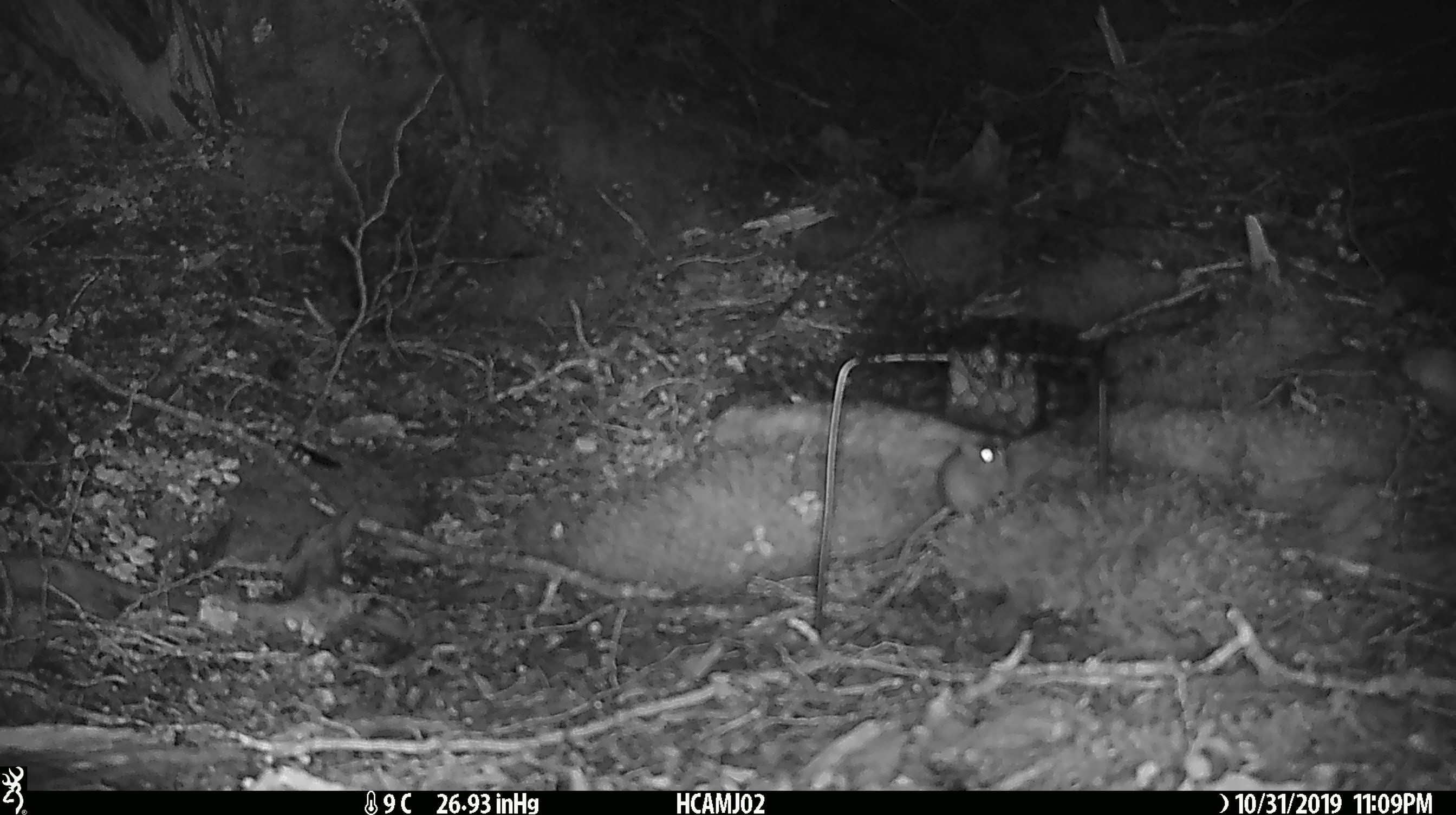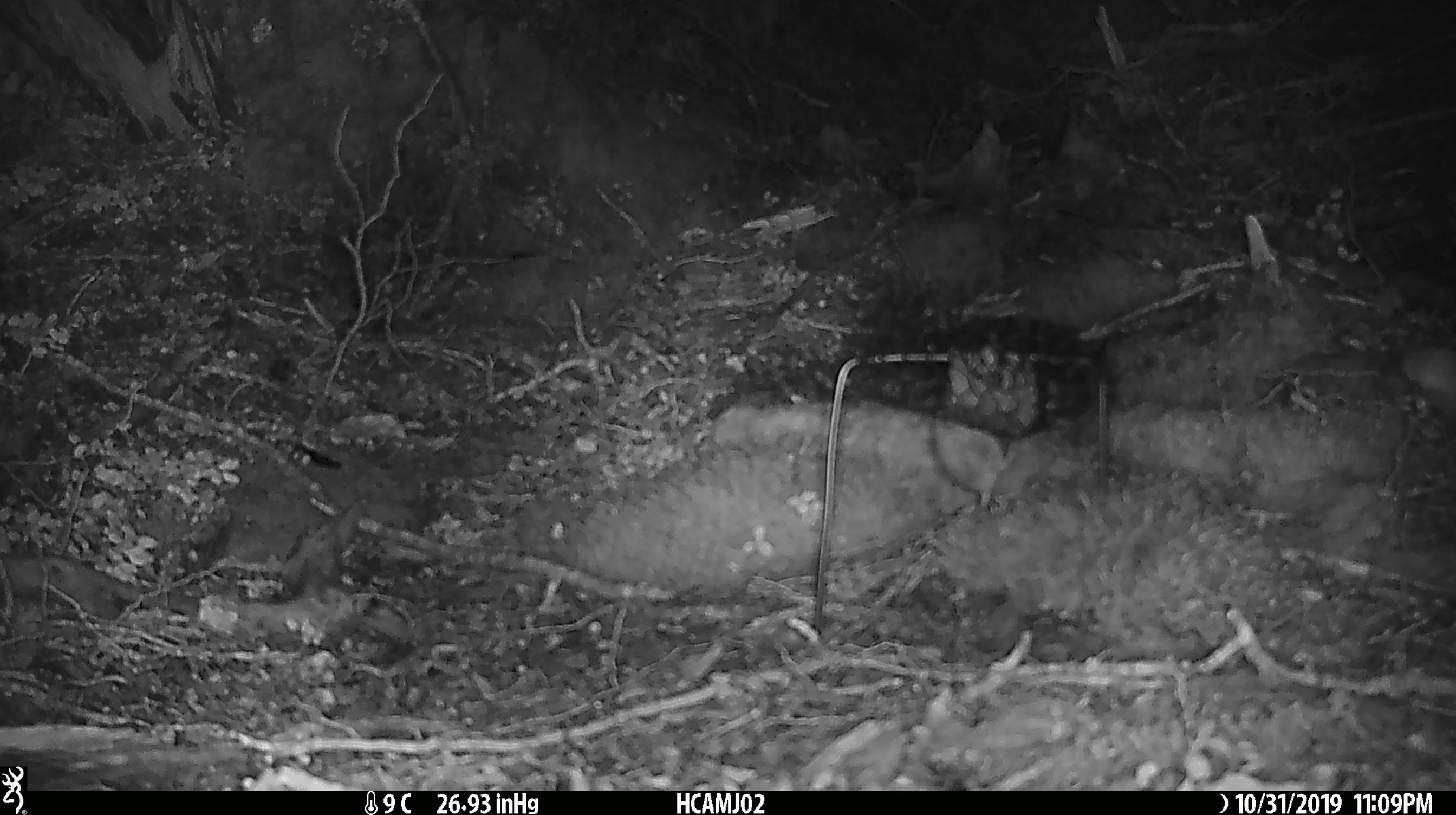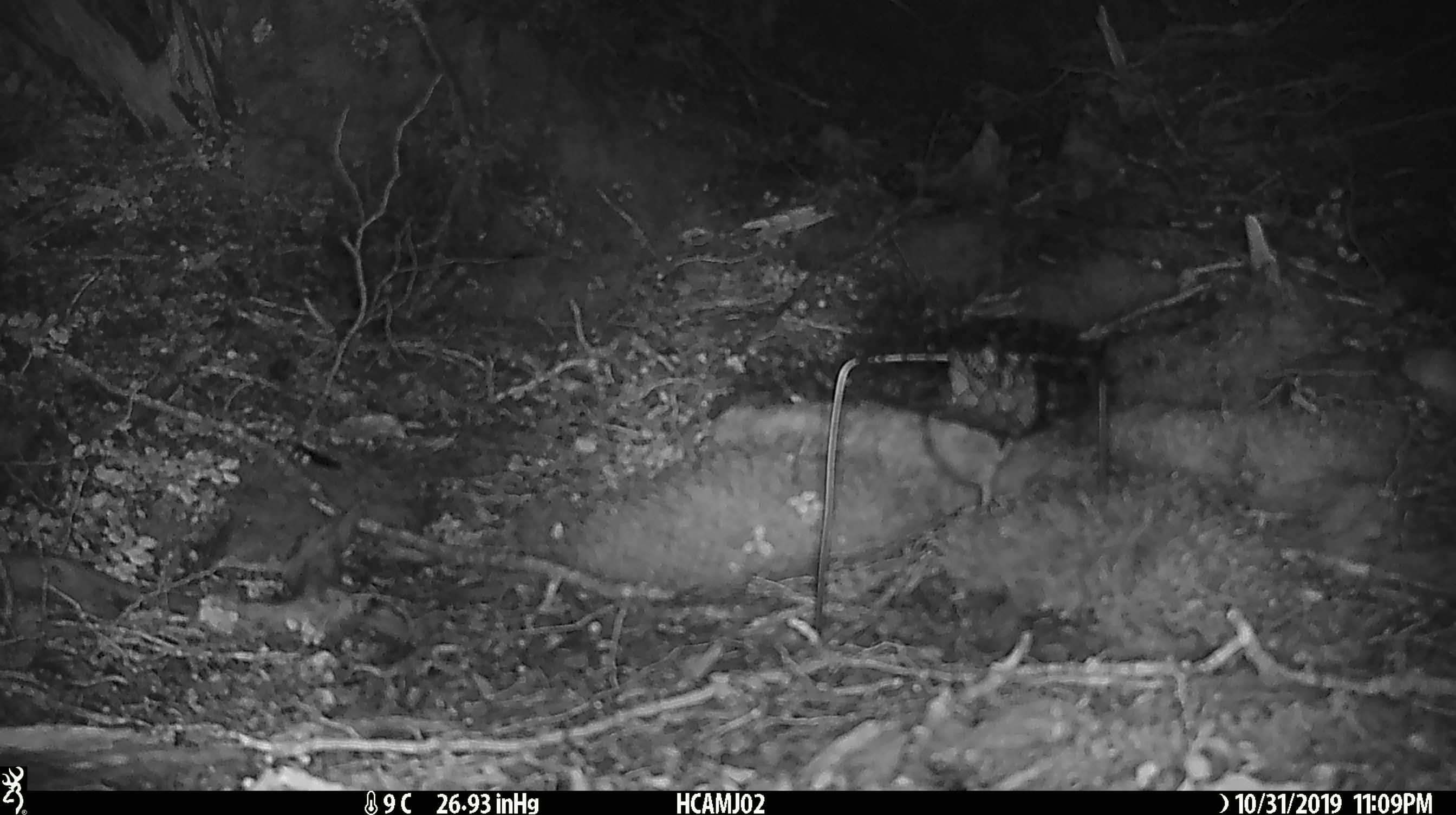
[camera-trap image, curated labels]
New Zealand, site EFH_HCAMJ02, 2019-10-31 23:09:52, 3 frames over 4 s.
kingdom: Animalia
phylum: Chordata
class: Mammalia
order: Rodentia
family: Muridae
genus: Mus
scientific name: Mus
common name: mouse